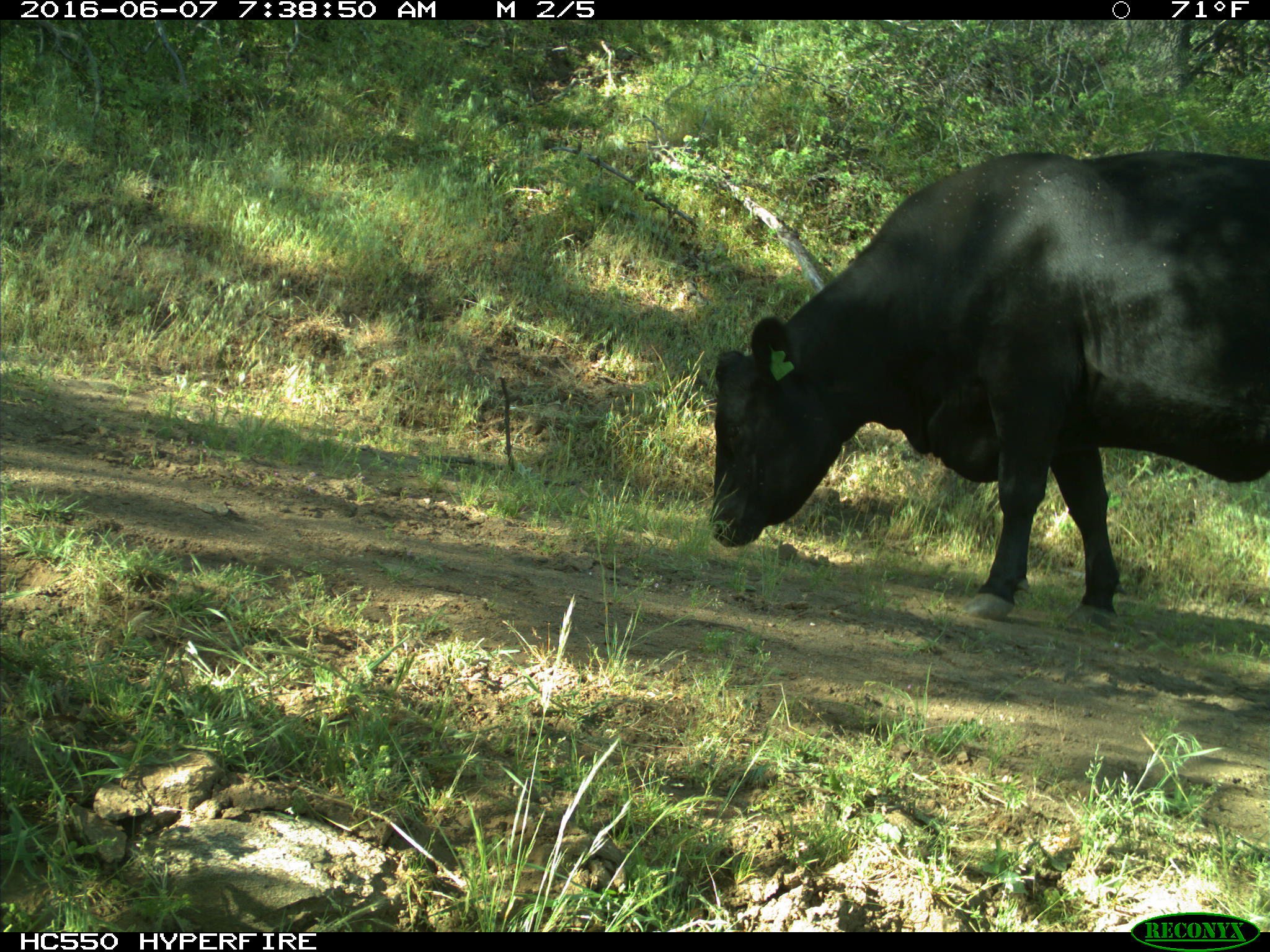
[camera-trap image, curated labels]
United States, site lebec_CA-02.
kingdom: Animalia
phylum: Chordata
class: Mammalia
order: Artiodactyla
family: Bovidae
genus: Bos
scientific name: Bos taurus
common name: domestic cow